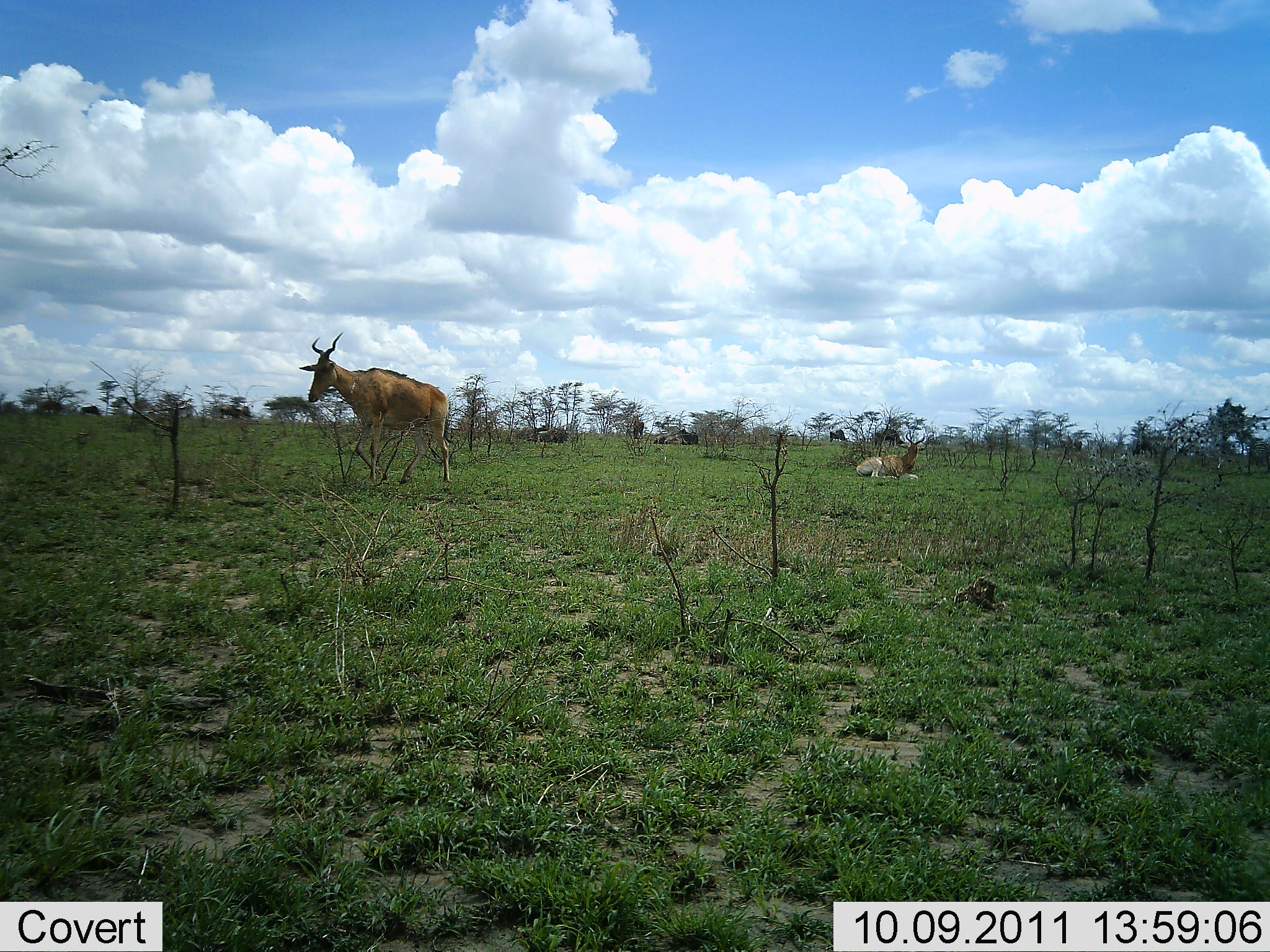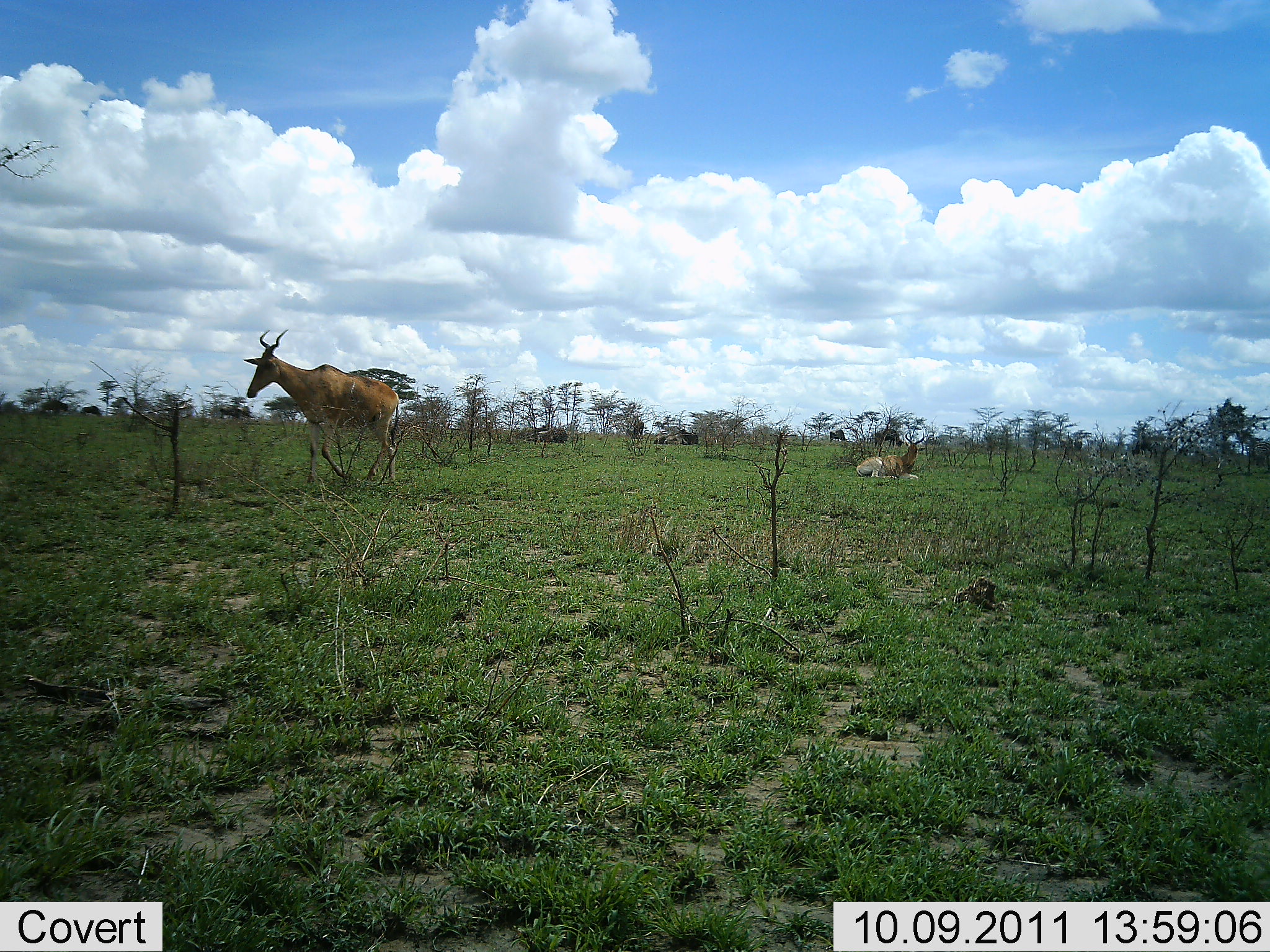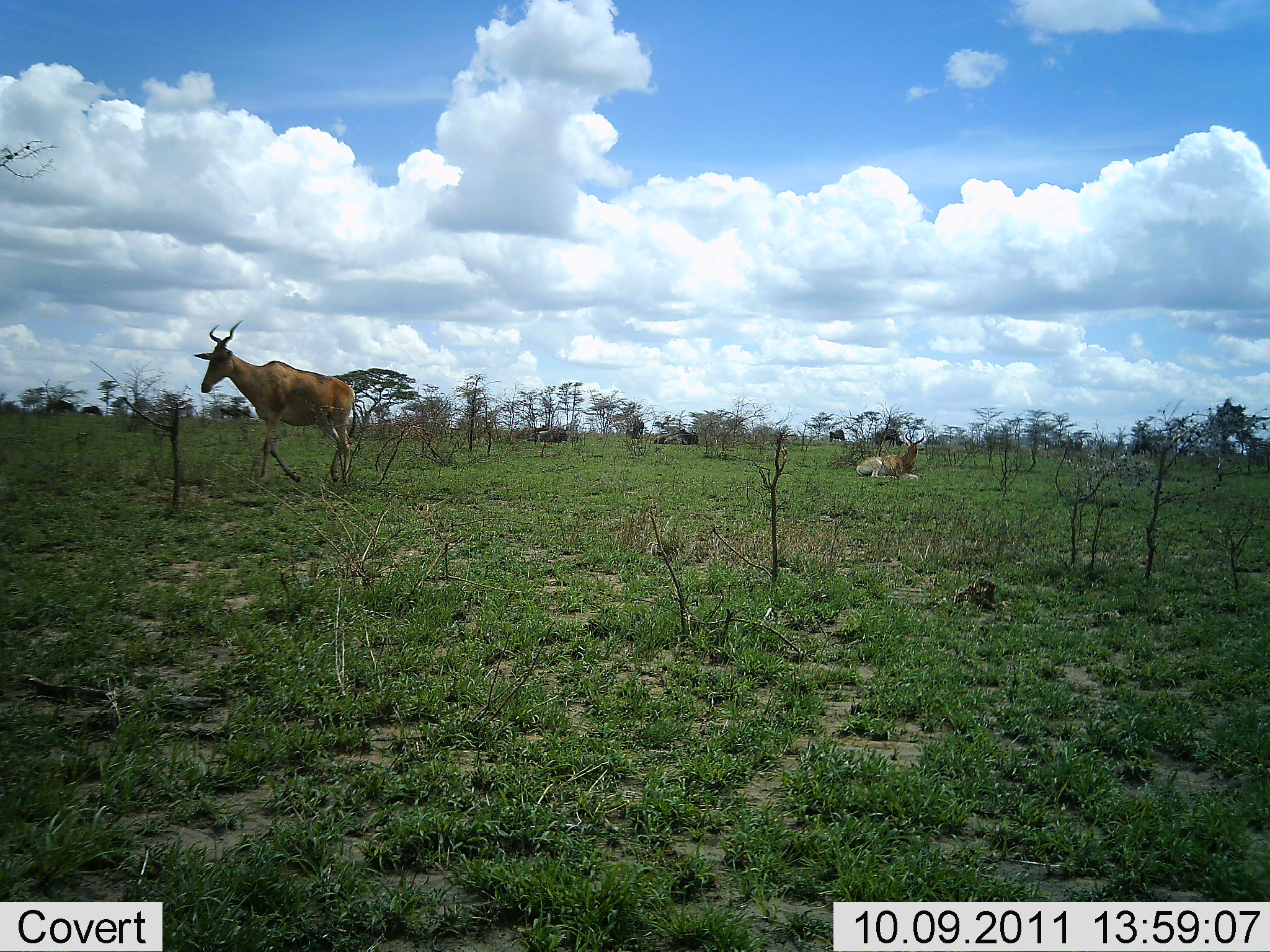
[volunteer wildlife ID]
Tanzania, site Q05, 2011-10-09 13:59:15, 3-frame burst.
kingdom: Animalia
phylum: Chordata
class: Mammalia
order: Artiodactyla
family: Bovidae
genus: Alcelaphus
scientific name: Alcelaphus buselaphus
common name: hartebeest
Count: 2.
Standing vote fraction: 14%.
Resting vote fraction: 86%.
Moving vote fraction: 93%.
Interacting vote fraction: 0%.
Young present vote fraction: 0%.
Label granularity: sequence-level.